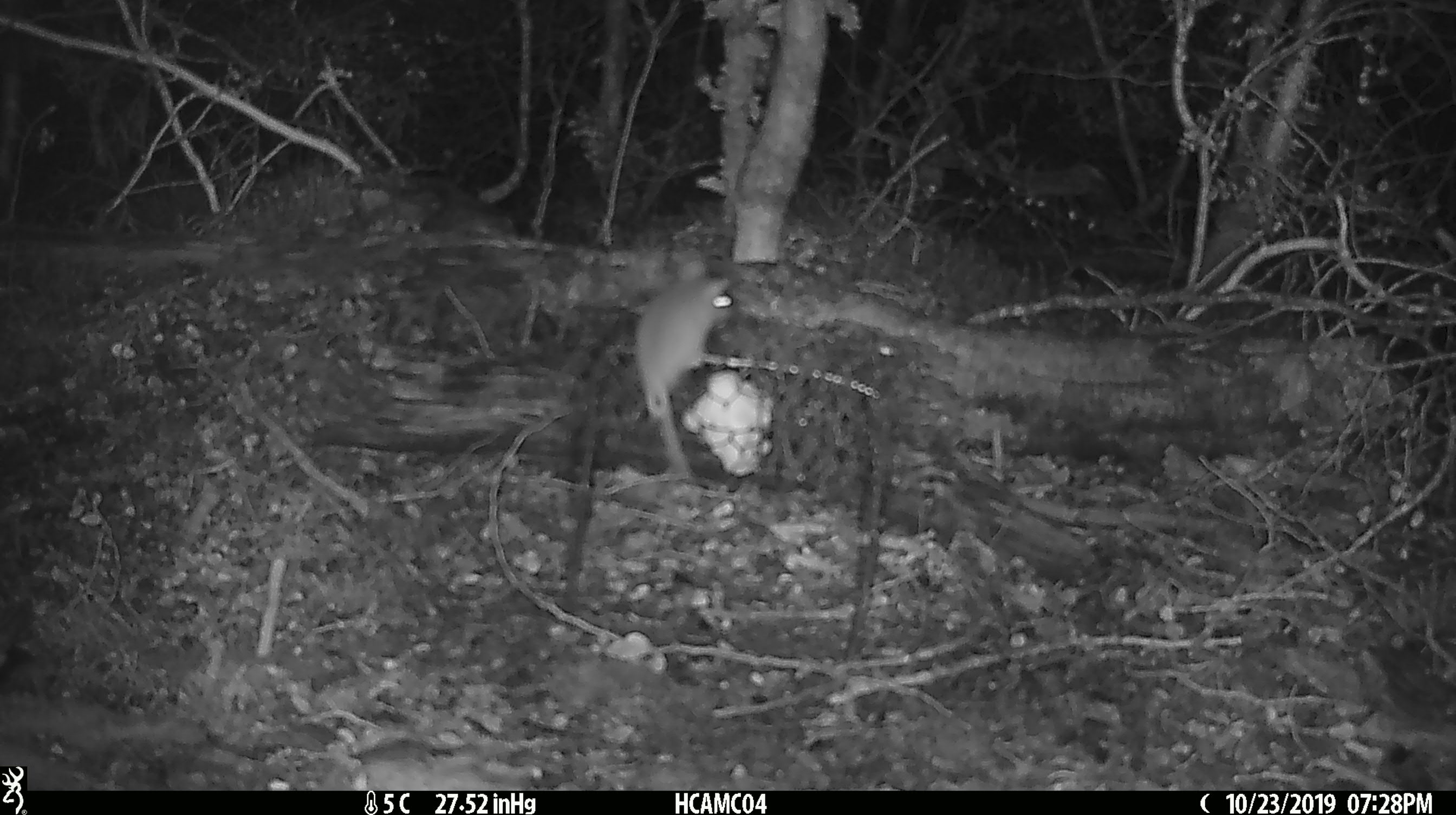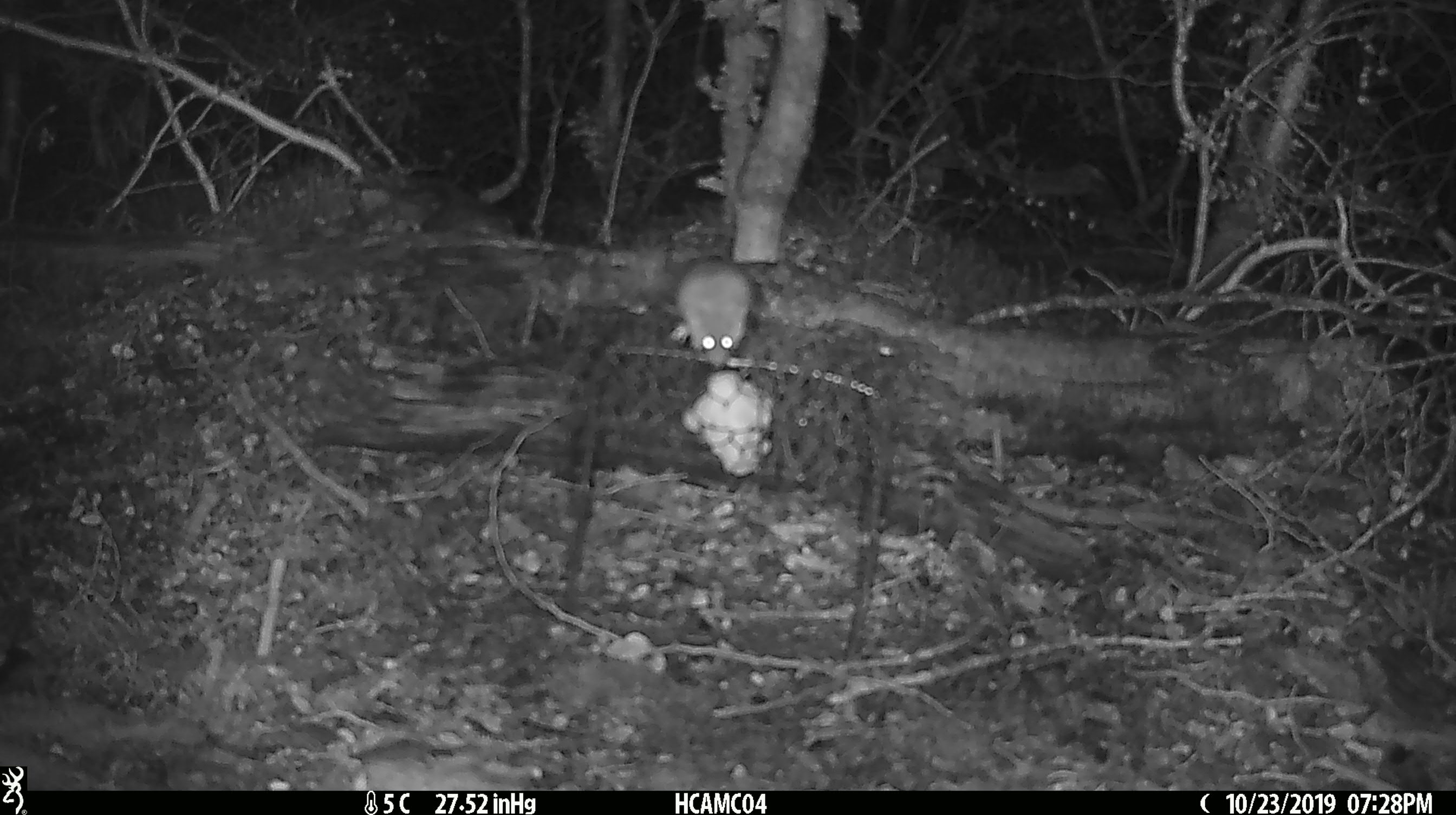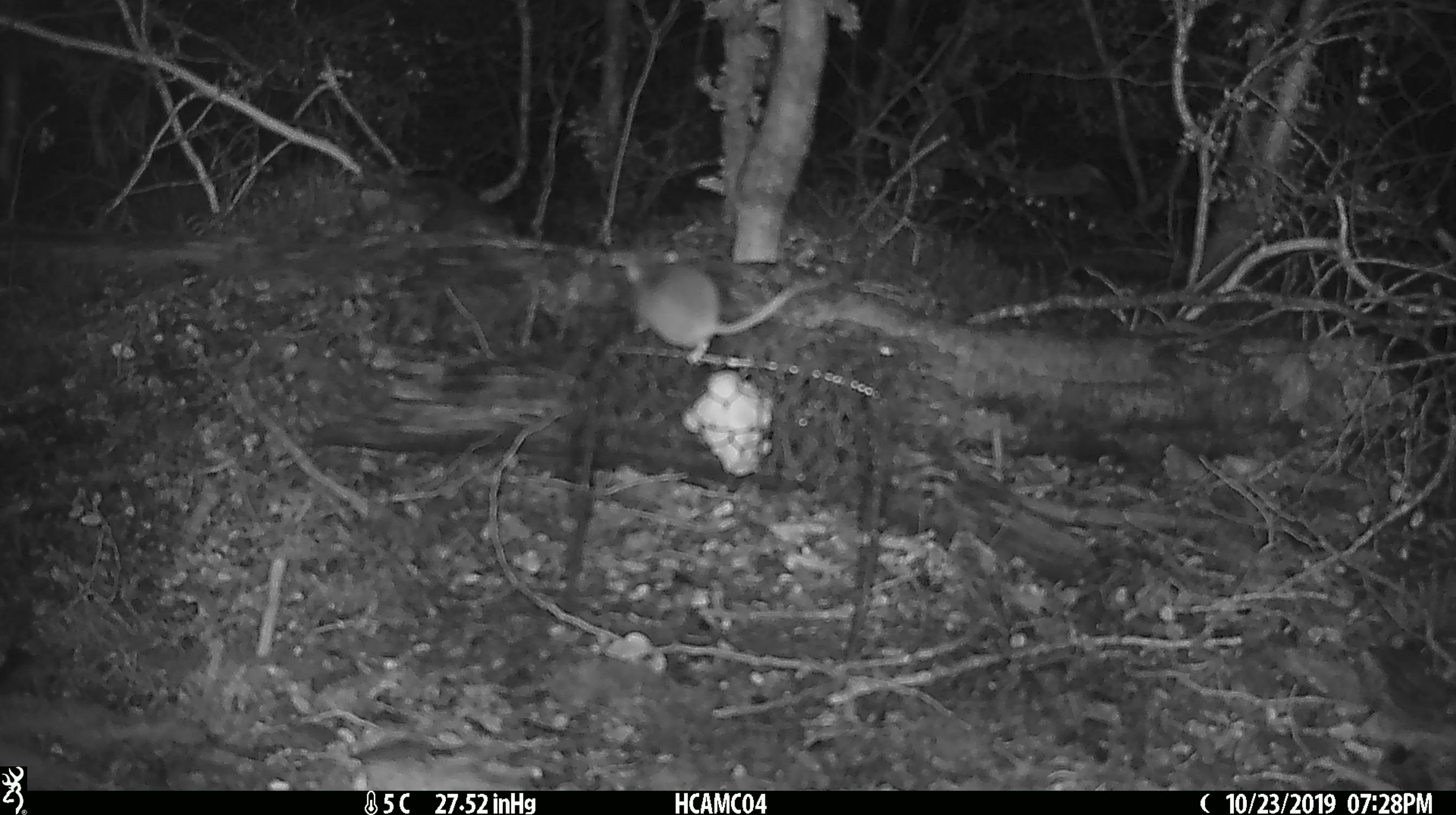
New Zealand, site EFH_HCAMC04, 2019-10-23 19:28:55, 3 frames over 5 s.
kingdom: Animalia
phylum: Chordata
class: Mammalia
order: Rodentia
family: Muridae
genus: Mus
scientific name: Mus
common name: mouse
Mouse (Mus).